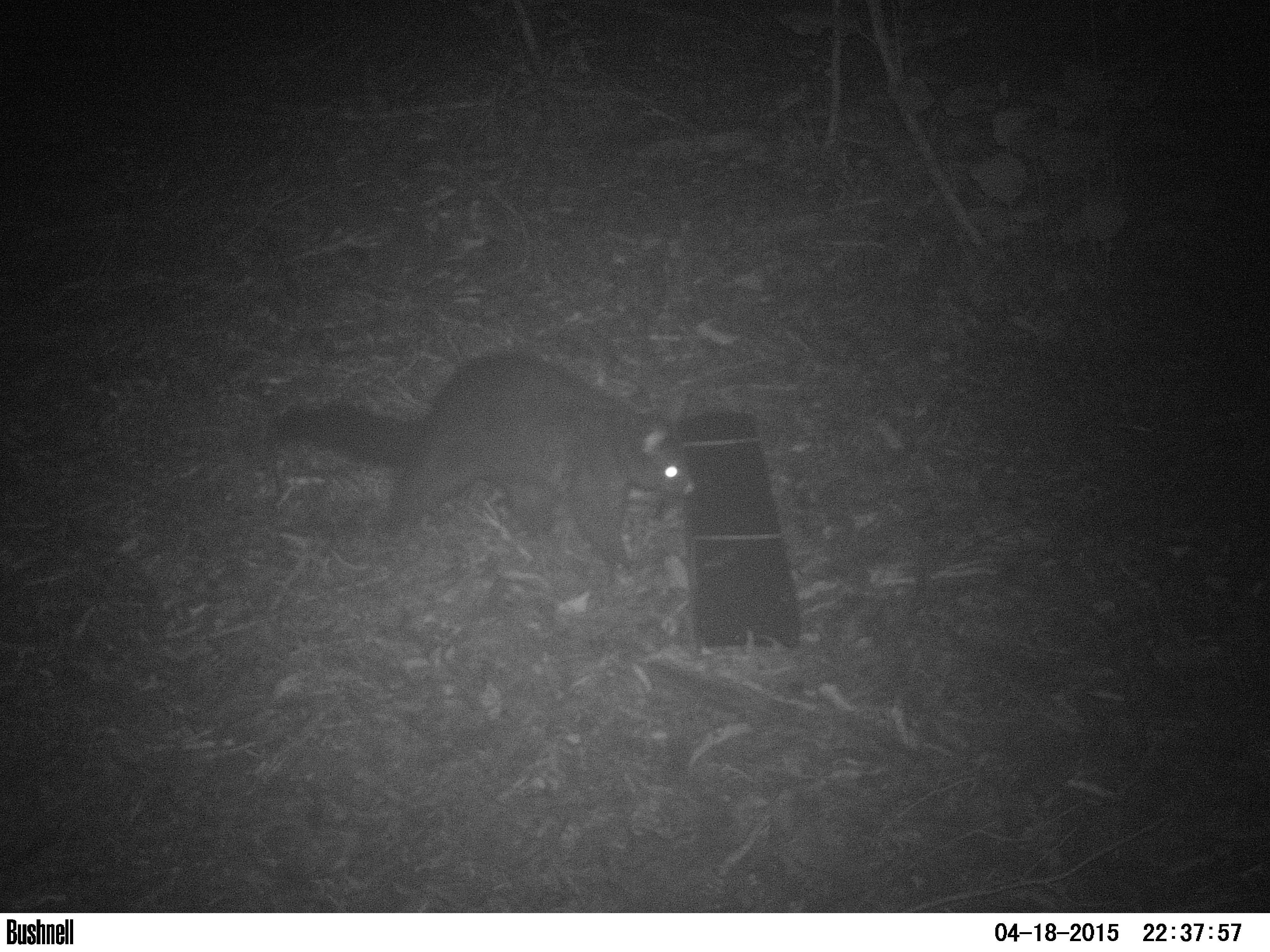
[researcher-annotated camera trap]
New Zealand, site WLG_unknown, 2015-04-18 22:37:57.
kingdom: Animalia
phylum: Chordata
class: Mammalia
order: Diprotodontia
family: Phalangeridae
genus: Trichosurus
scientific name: Trichosurus vulpecula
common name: common brushtail possum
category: possum